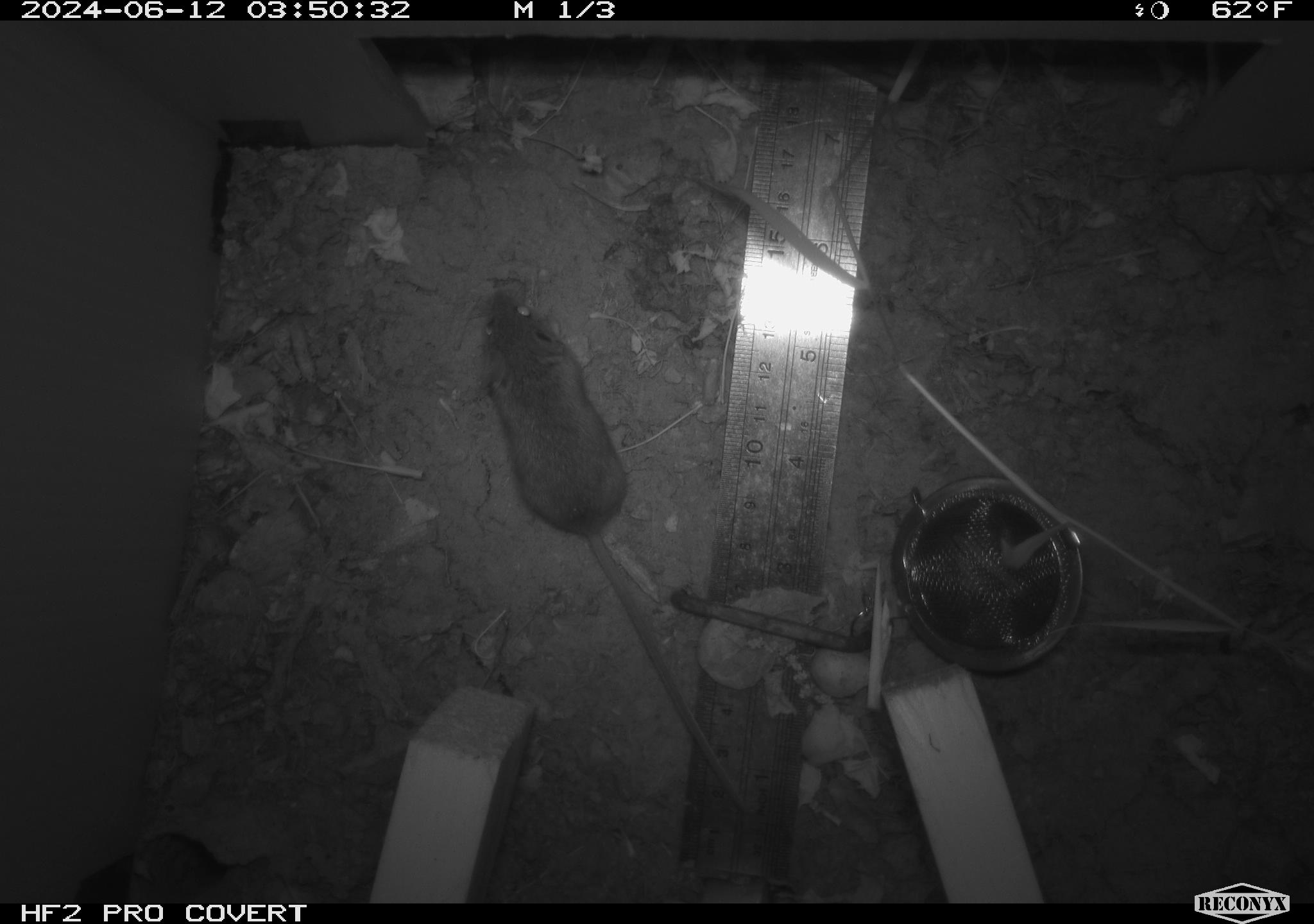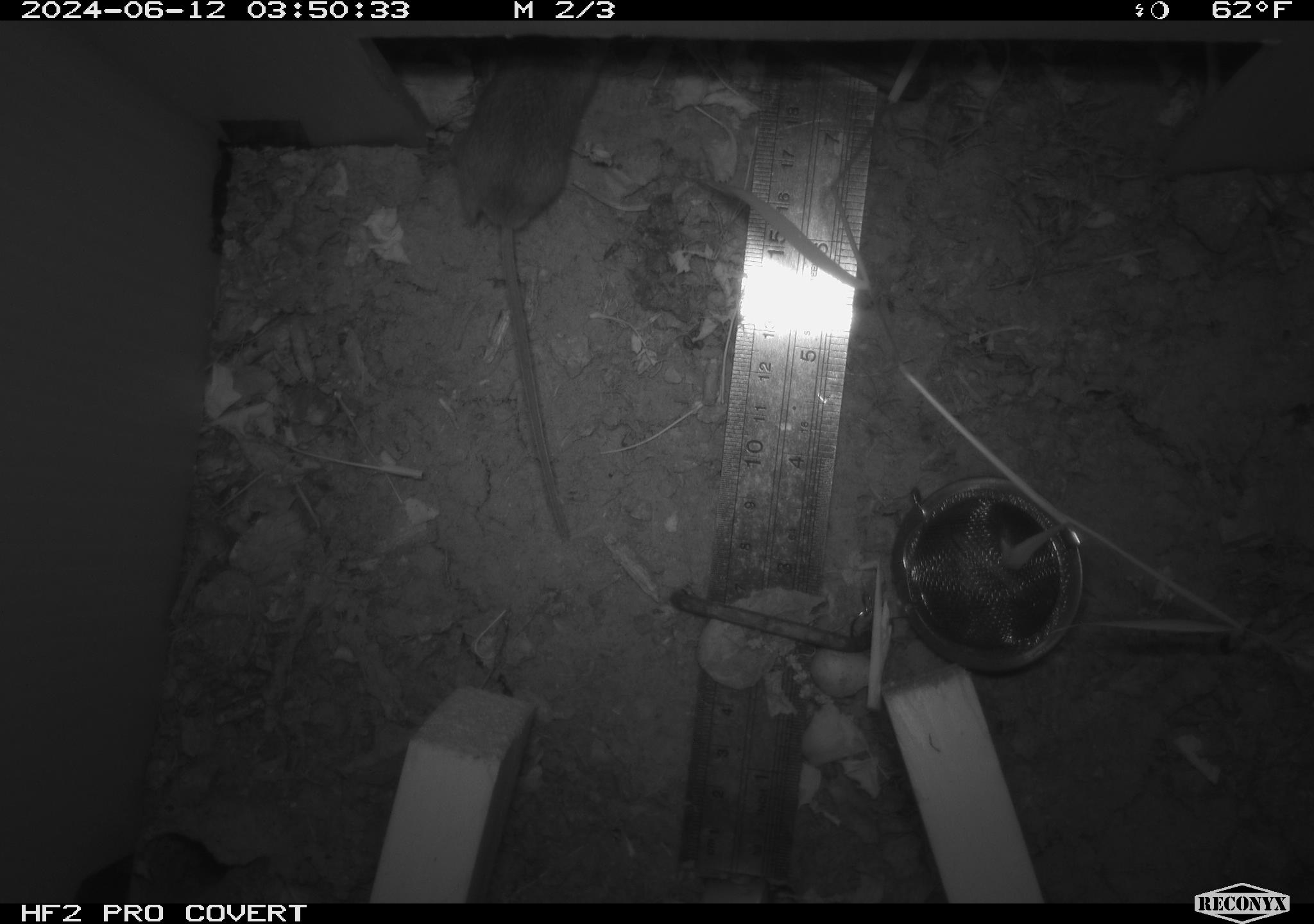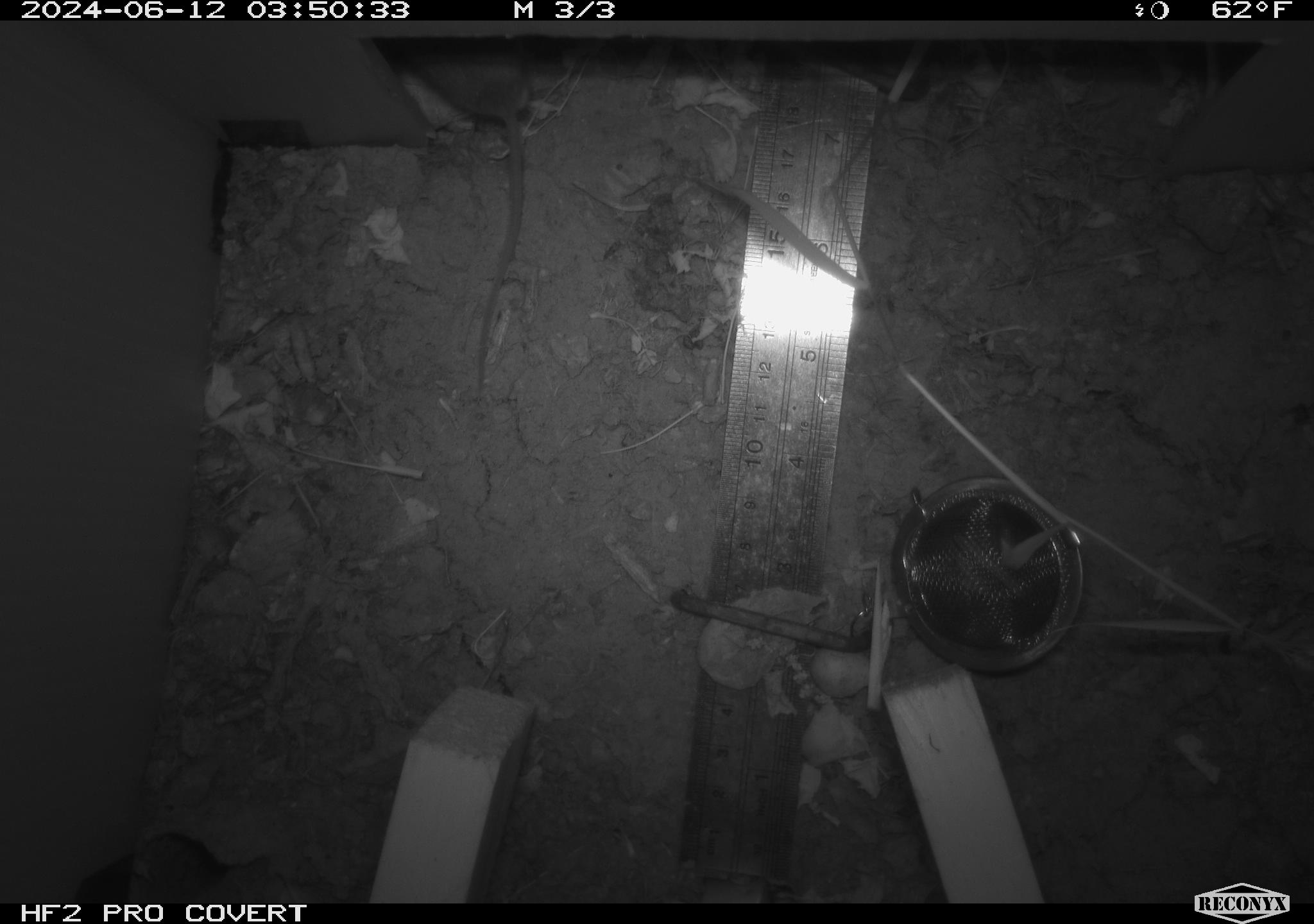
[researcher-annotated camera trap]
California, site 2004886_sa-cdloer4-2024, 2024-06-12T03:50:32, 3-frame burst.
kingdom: Animalia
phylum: Chordata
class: Mammalia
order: Rodentia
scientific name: Rodentia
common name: rodent